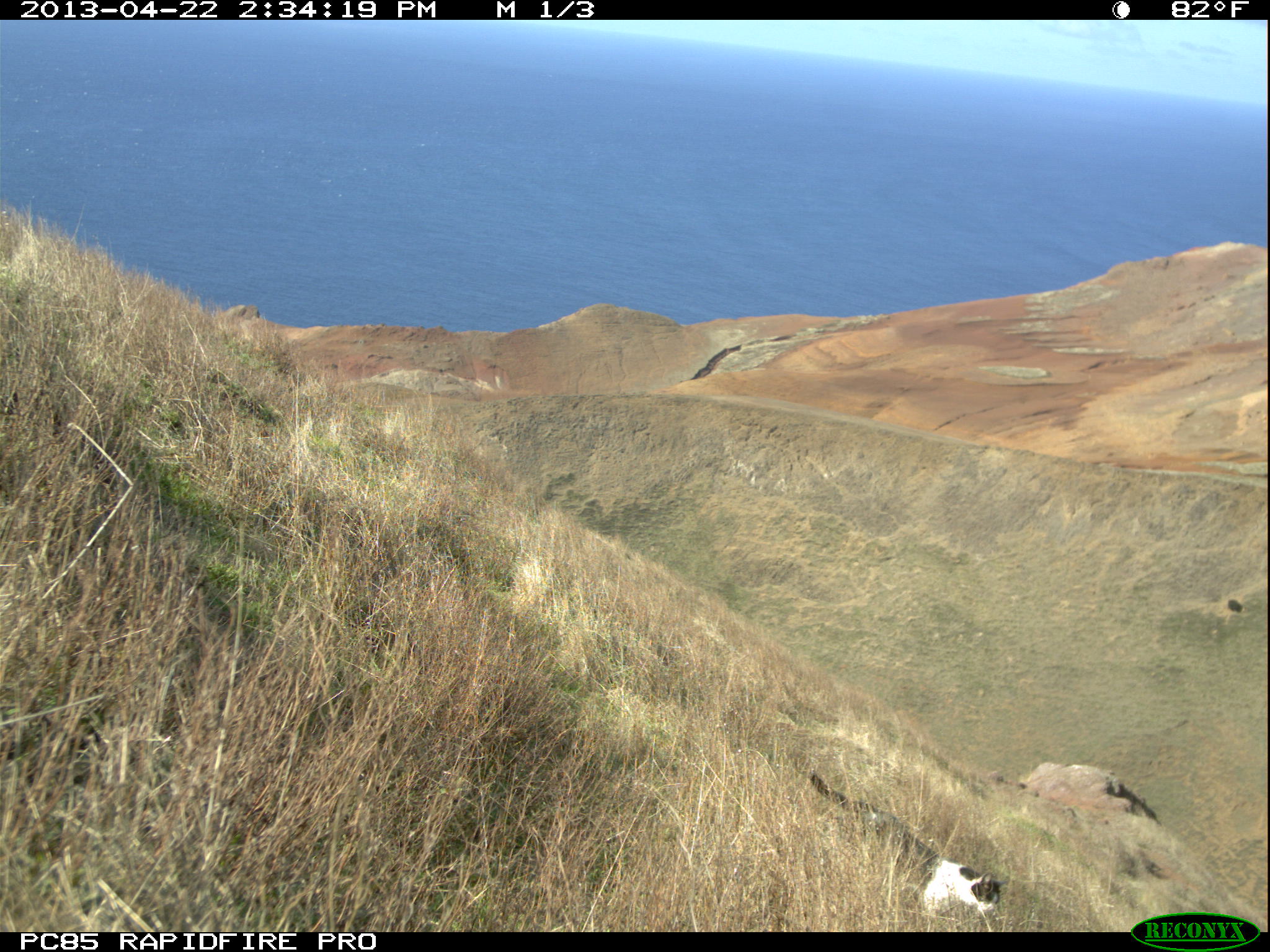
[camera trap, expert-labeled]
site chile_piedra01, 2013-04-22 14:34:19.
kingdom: Animalia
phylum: Chordata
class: Mammalia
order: Carnivora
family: Felidae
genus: Felis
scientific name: Felis catus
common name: cat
Cat (Felis catus).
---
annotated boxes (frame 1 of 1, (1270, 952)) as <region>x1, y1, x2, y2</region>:
cat: <region>794, 763, 1005, 926</region>